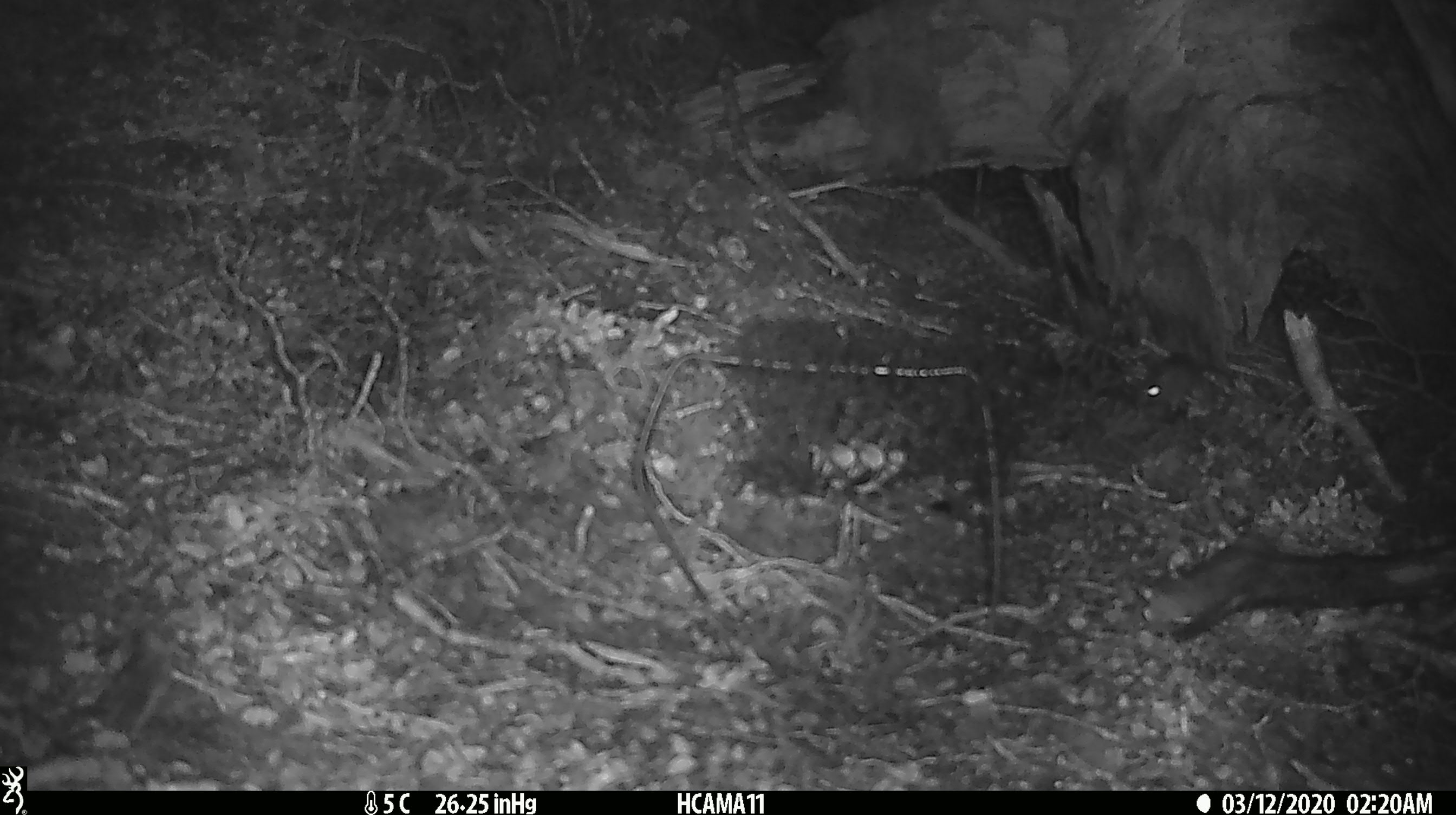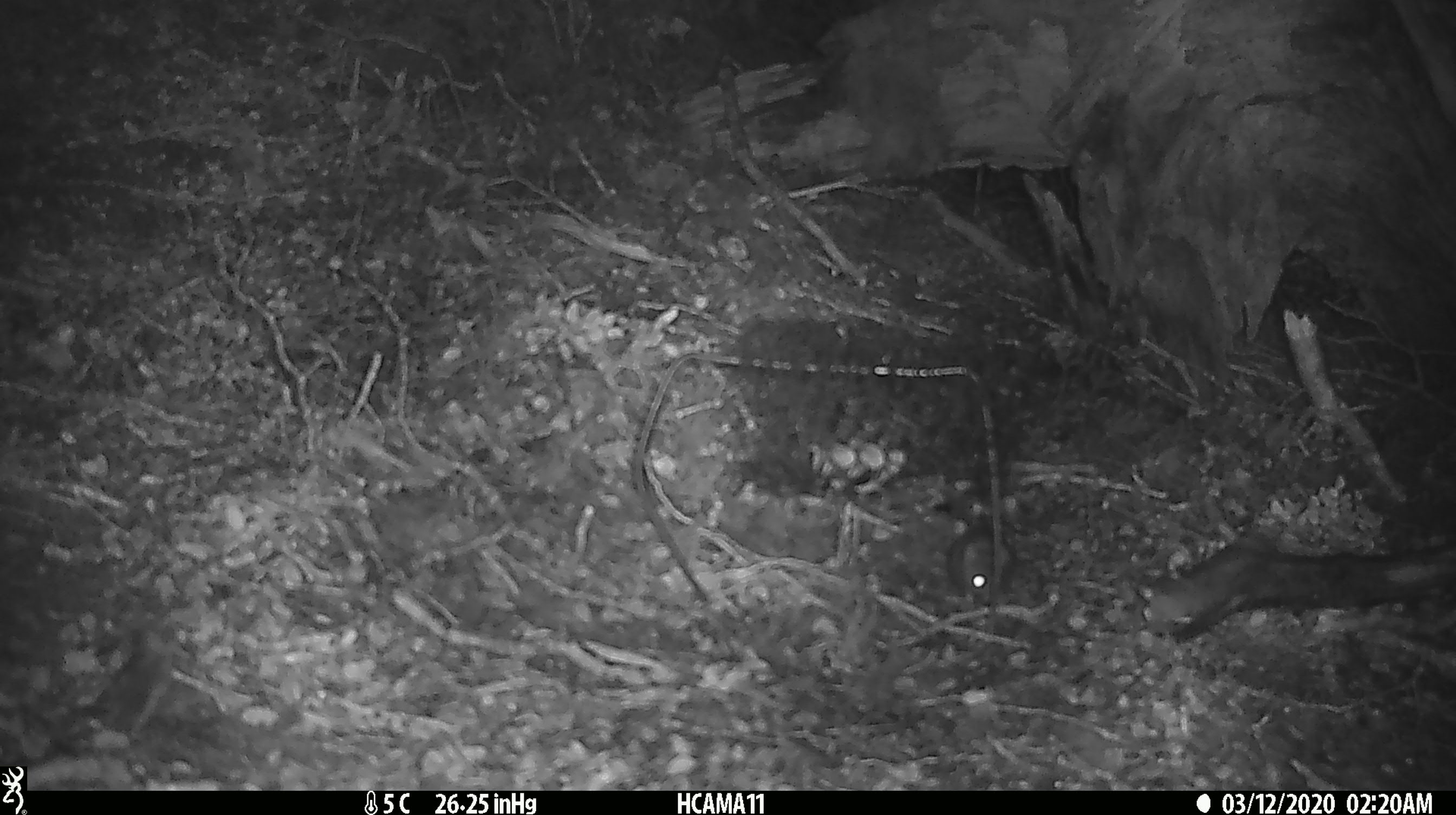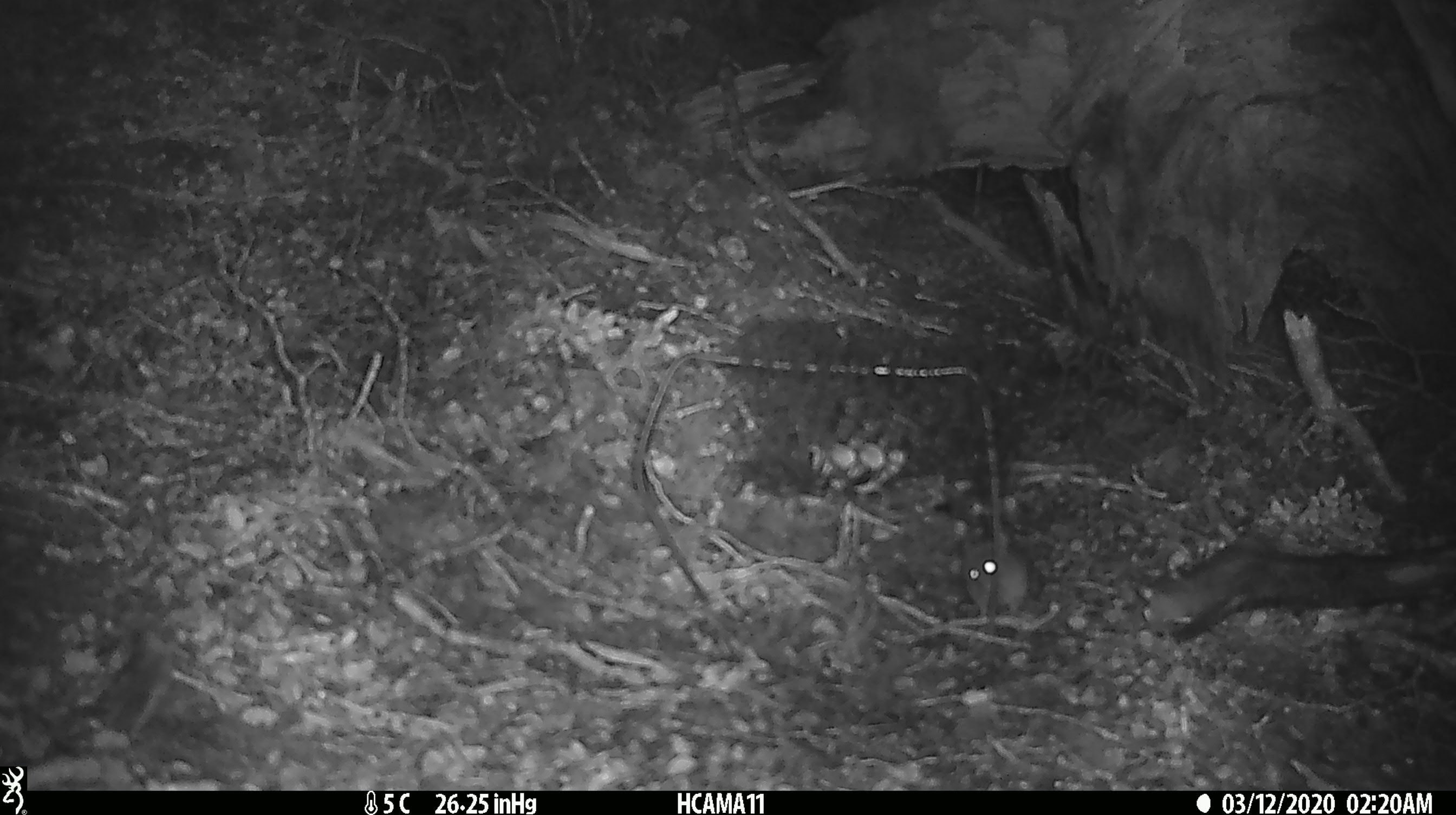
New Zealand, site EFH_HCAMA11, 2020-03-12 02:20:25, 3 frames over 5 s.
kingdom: Animalia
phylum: Chordata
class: Mammalia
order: Rodentia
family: Muridae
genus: Mus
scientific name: Mus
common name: mouse